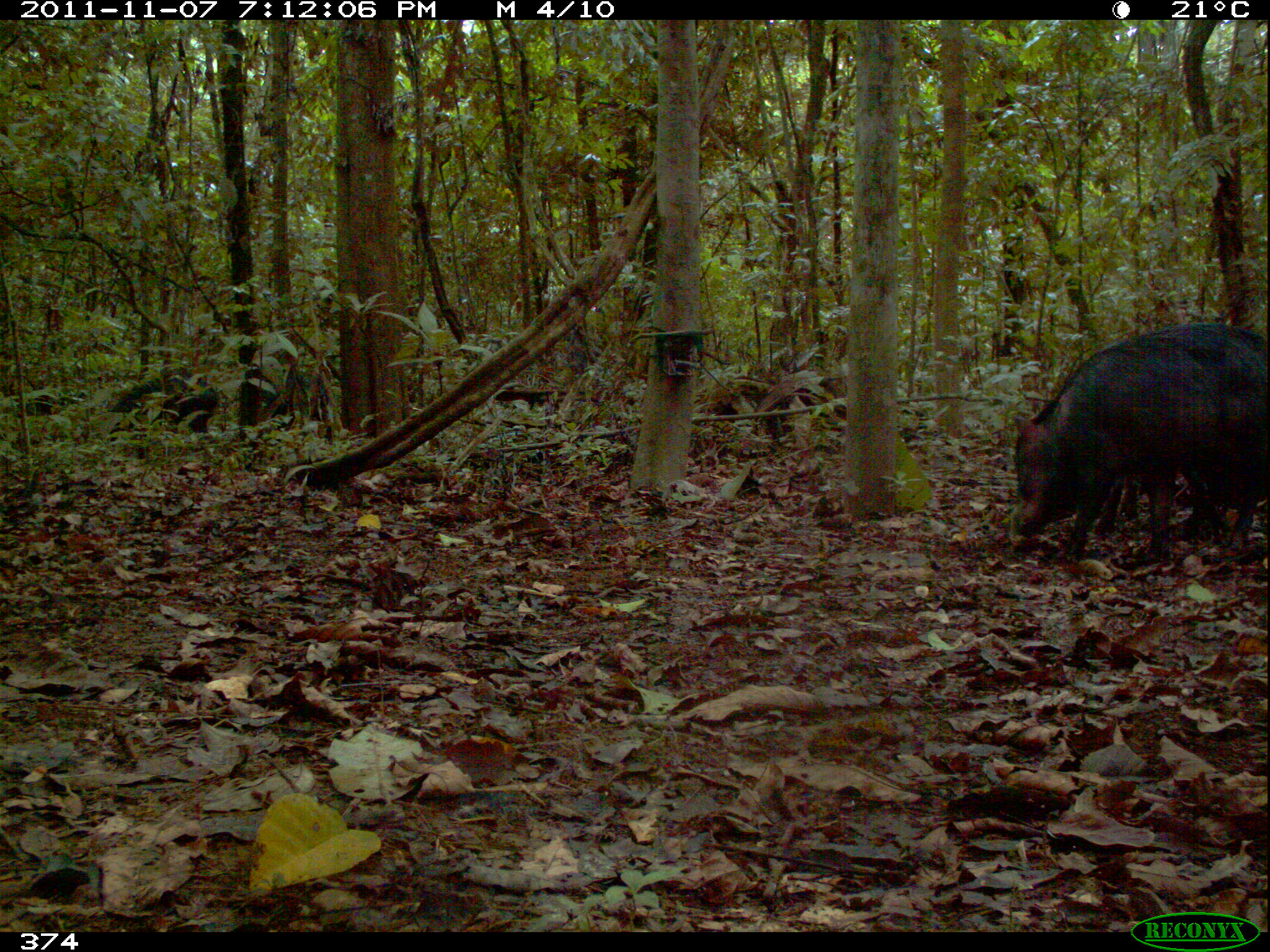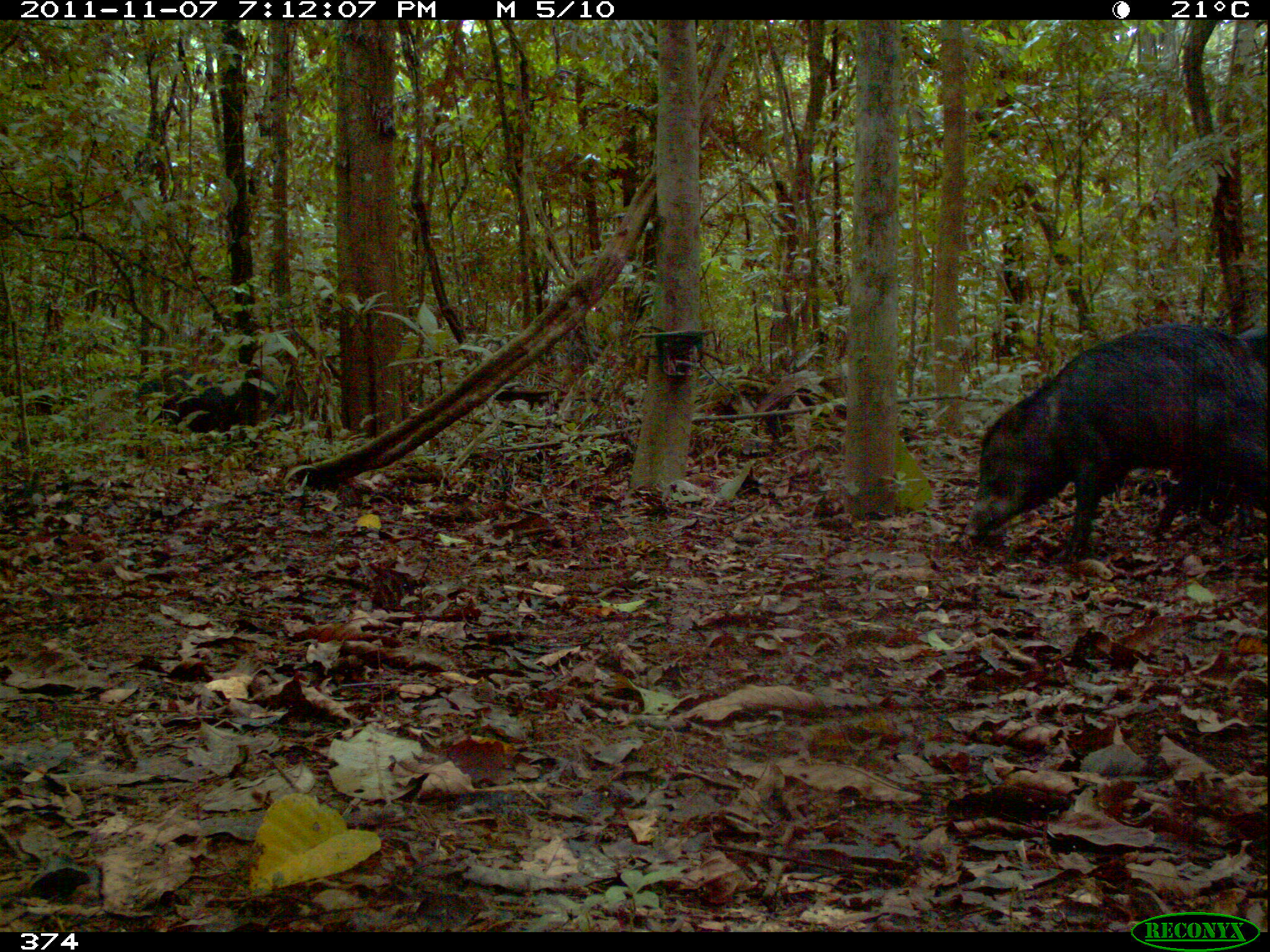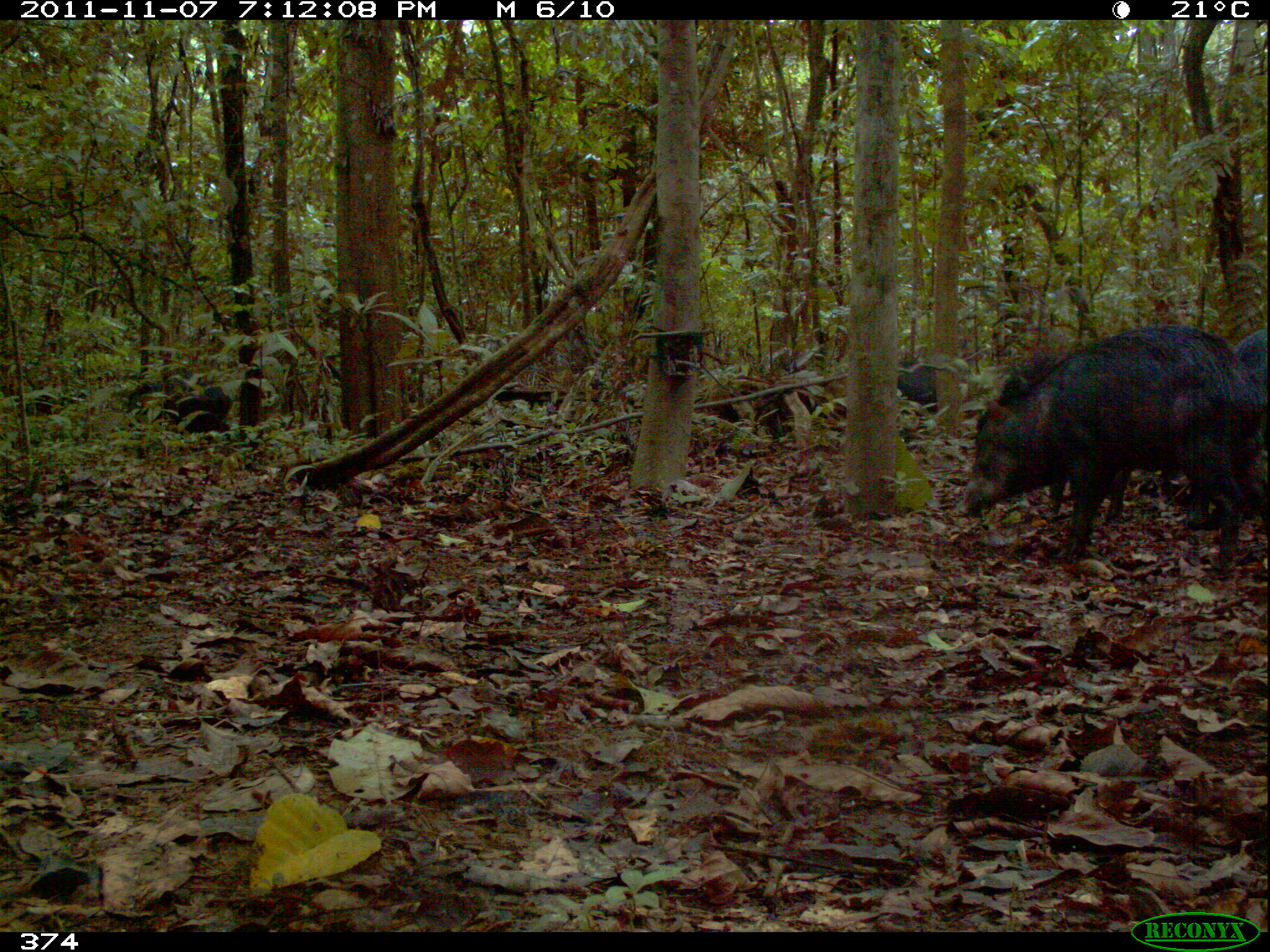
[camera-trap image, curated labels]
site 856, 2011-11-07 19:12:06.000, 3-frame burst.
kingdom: Animalia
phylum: Chordata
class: Mammalia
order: Artiodactyla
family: Tayassuidae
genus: Tayassu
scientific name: Tayassu pecari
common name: white-lipped peccary